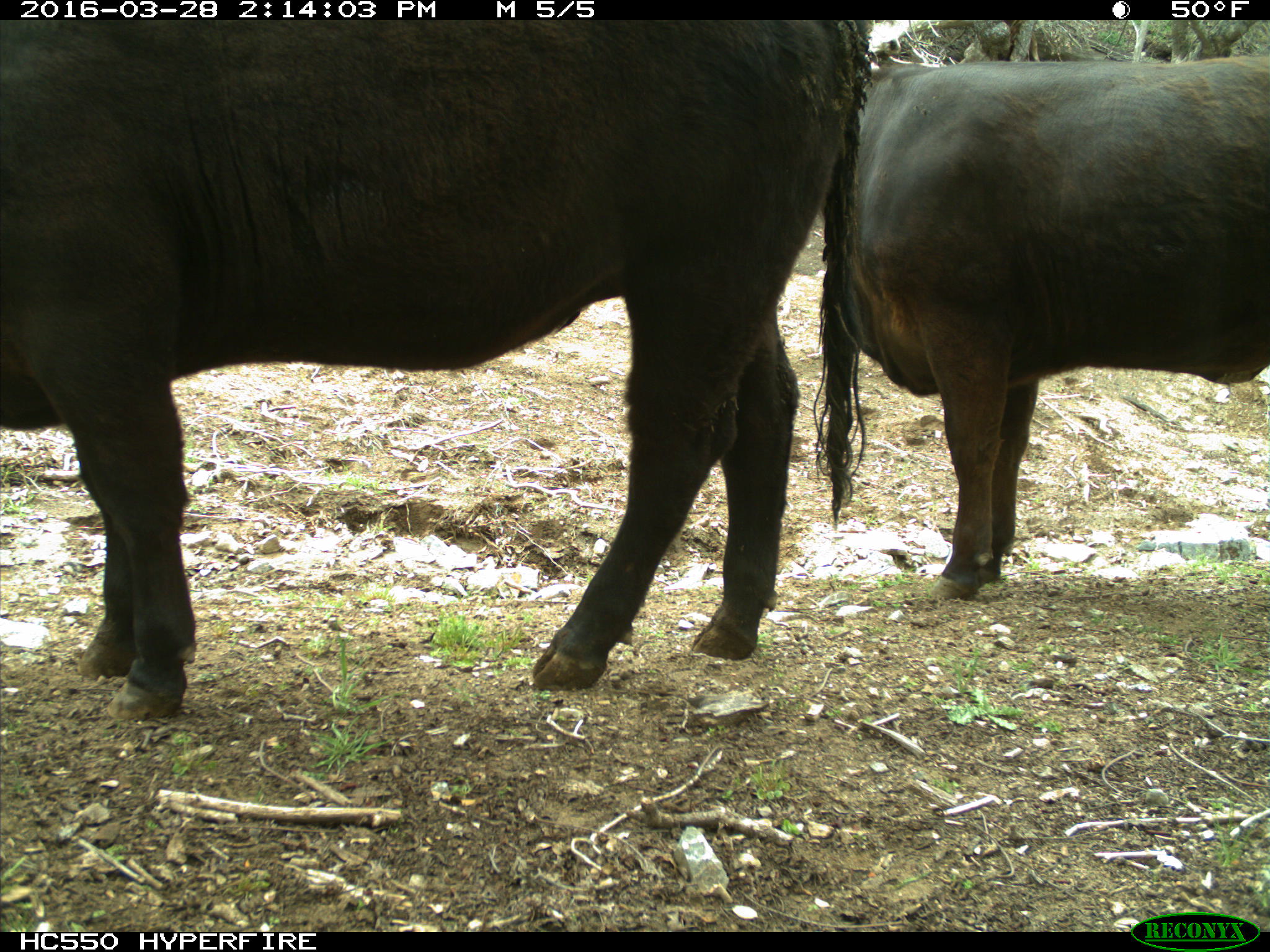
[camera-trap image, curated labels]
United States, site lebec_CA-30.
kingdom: Animalia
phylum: Chordata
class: Mammalia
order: Artiodactyla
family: Bovidae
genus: Bos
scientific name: Bos taurus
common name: domestic cow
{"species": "Bos taurus (domestic cow)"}